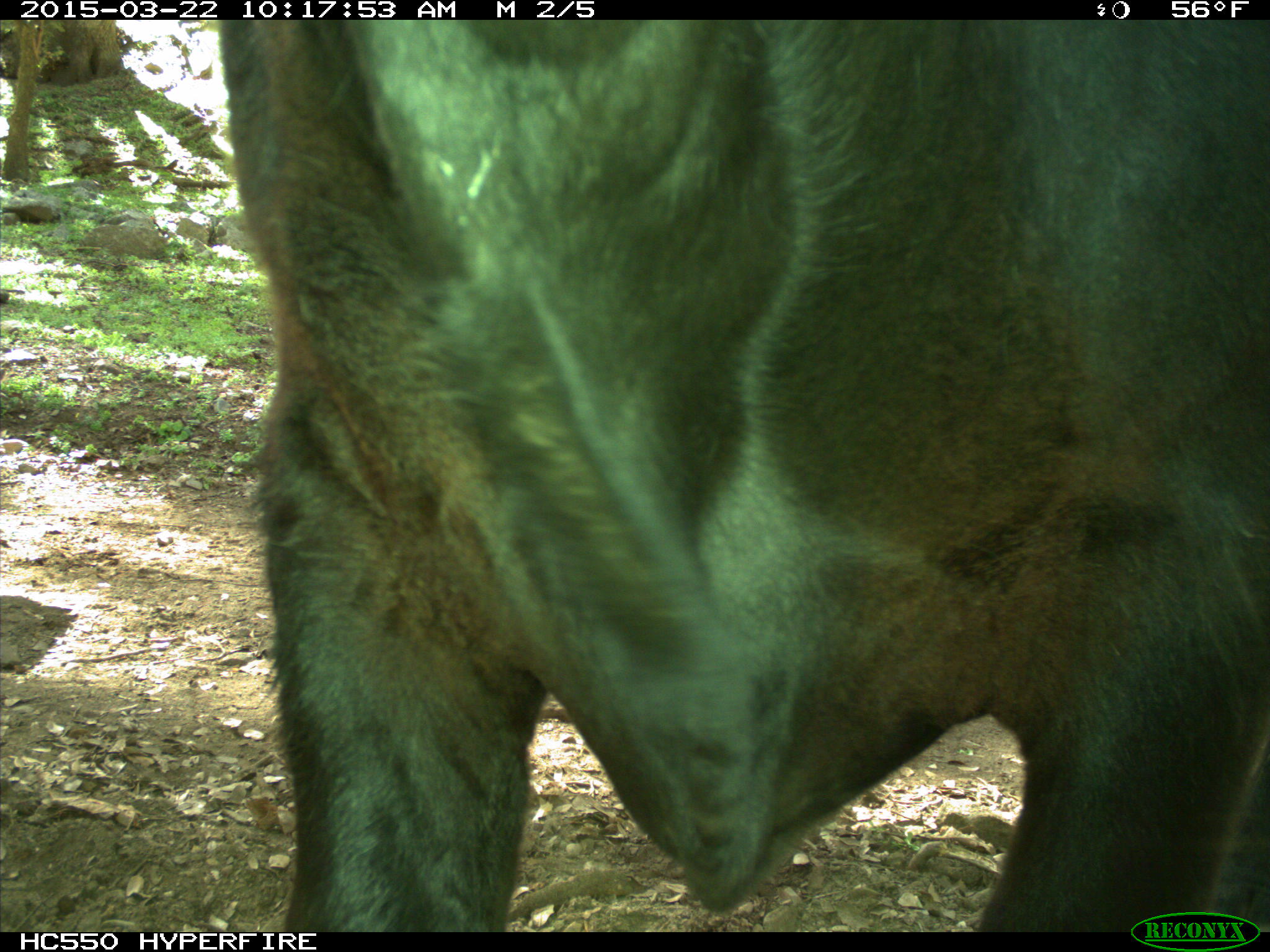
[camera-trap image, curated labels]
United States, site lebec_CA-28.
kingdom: Animalia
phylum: Chordata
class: Mammalia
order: Artiodactyla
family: Bovidae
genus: Bos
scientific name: Bos taurus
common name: domestic cow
Bos taurus (domestic cow).